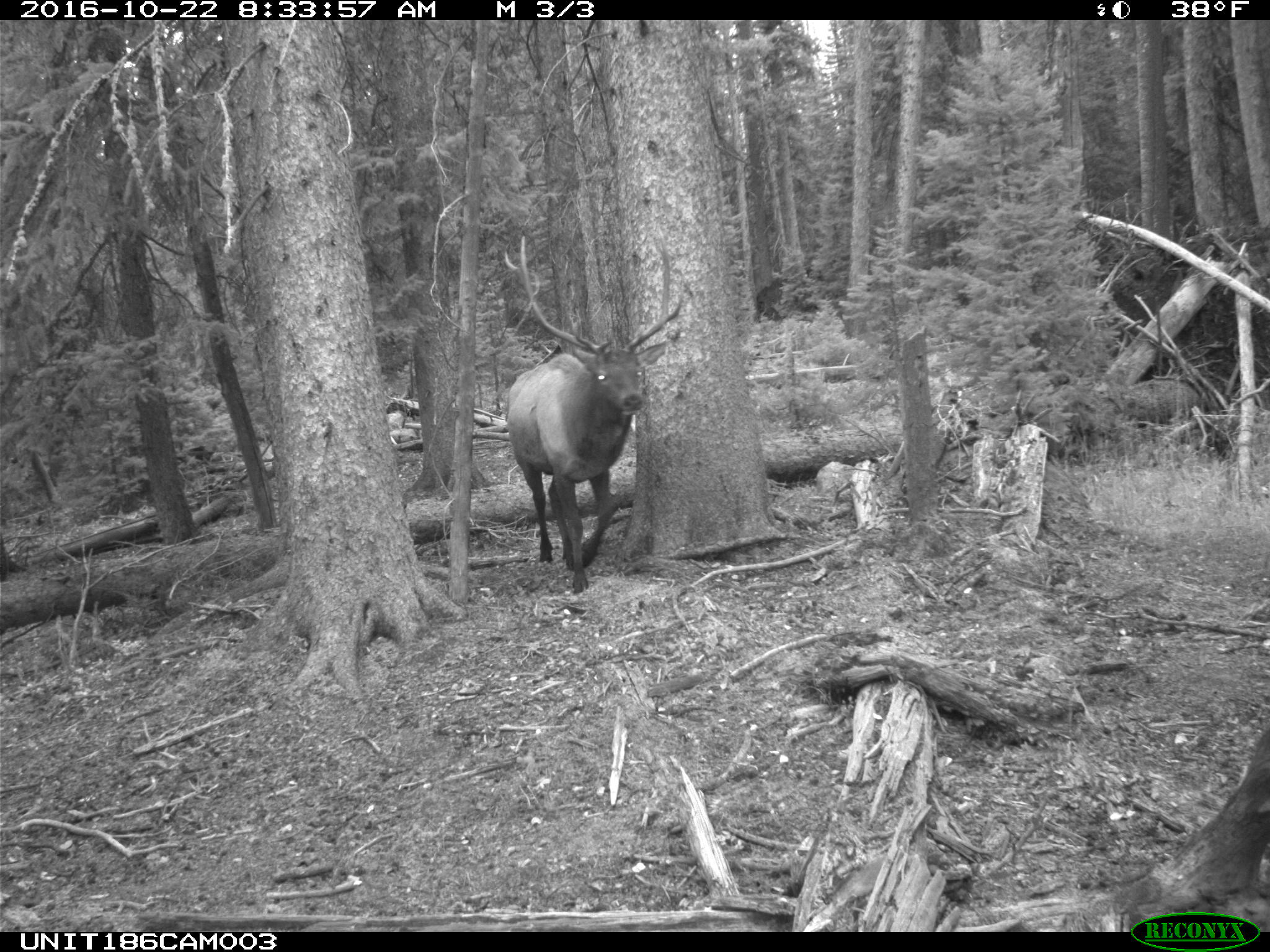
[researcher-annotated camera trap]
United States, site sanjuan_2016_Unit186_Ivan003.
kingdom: Animalia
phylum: Chordata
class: Mammalia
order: Artiodactyla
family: Cervidae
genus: Cervus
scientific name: Cervus elaphus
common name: red deer